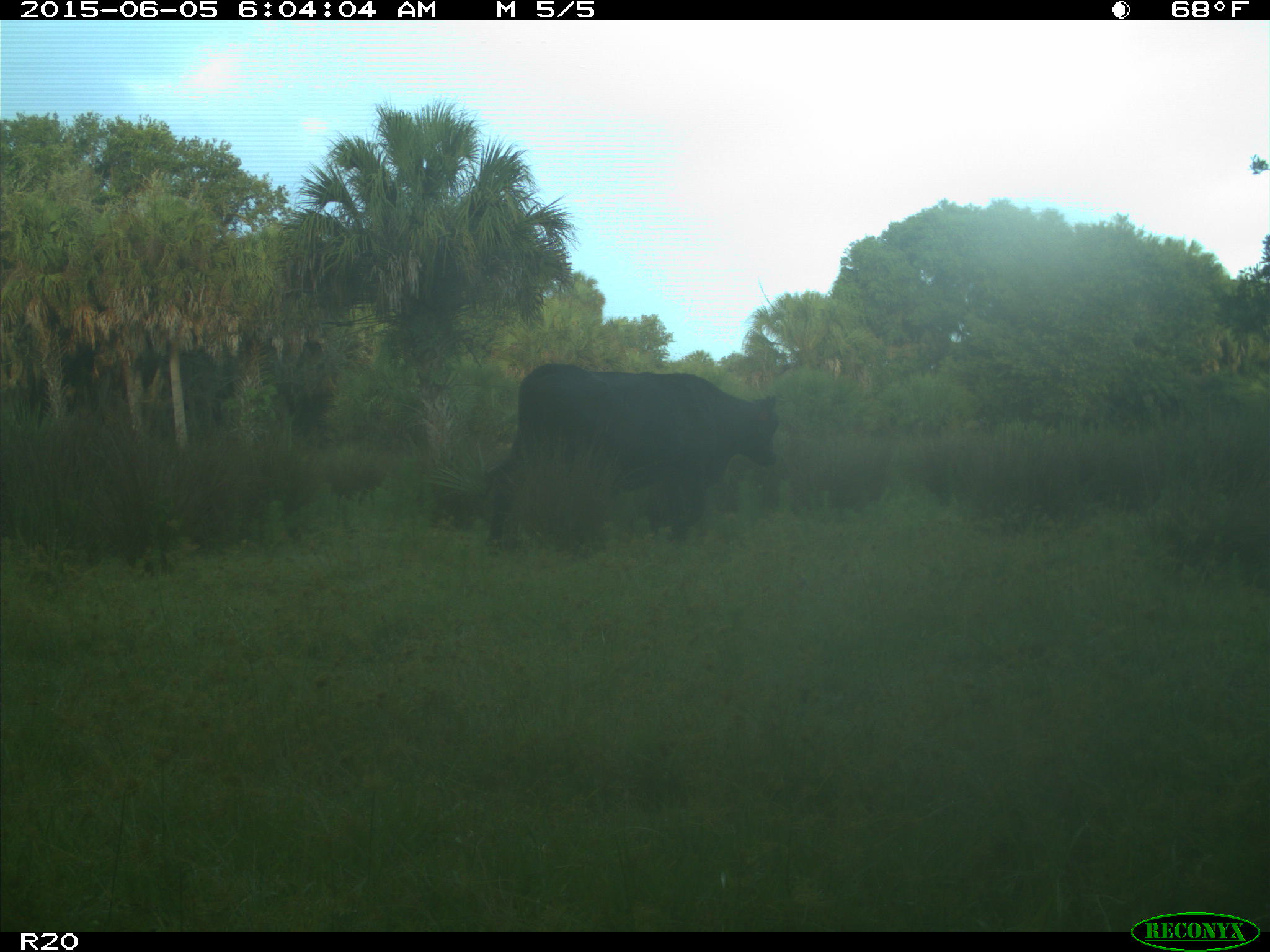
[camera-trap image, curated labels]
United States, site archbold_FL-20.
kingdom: Animalia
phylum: Chordata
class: Mammalia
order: Artiodactyla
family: Bovidae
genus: Bos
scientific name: Bos taurus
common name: domestic cow